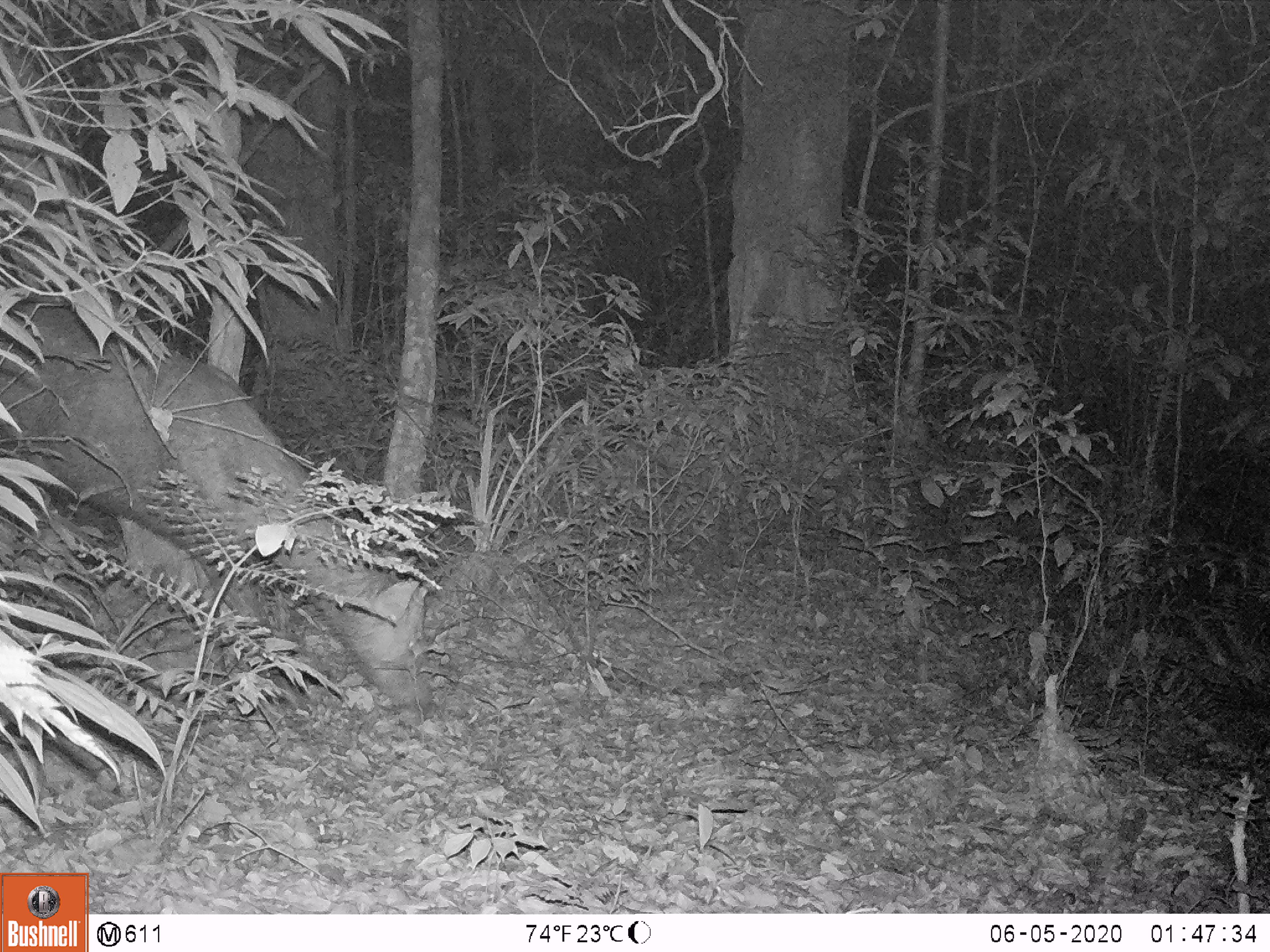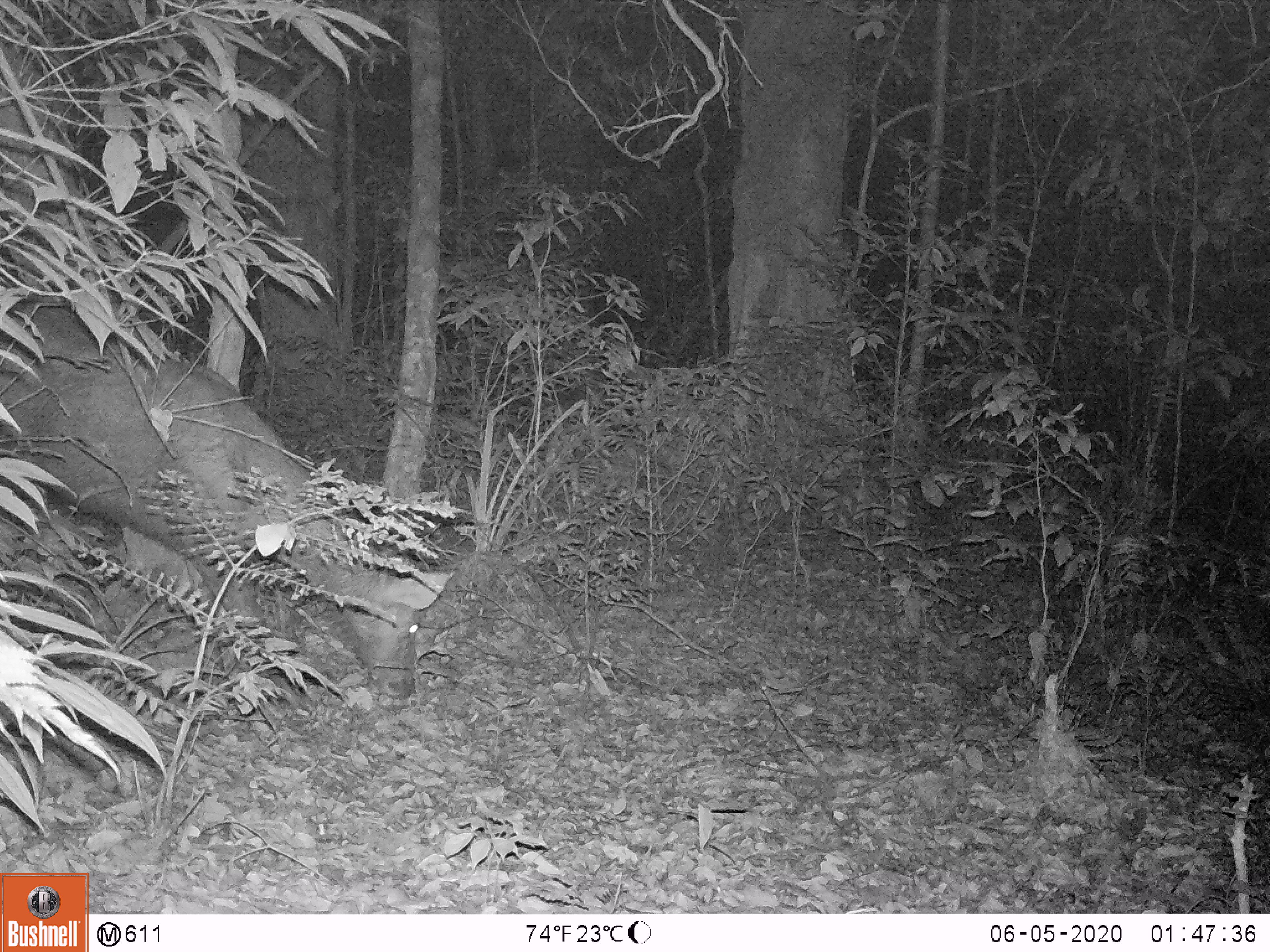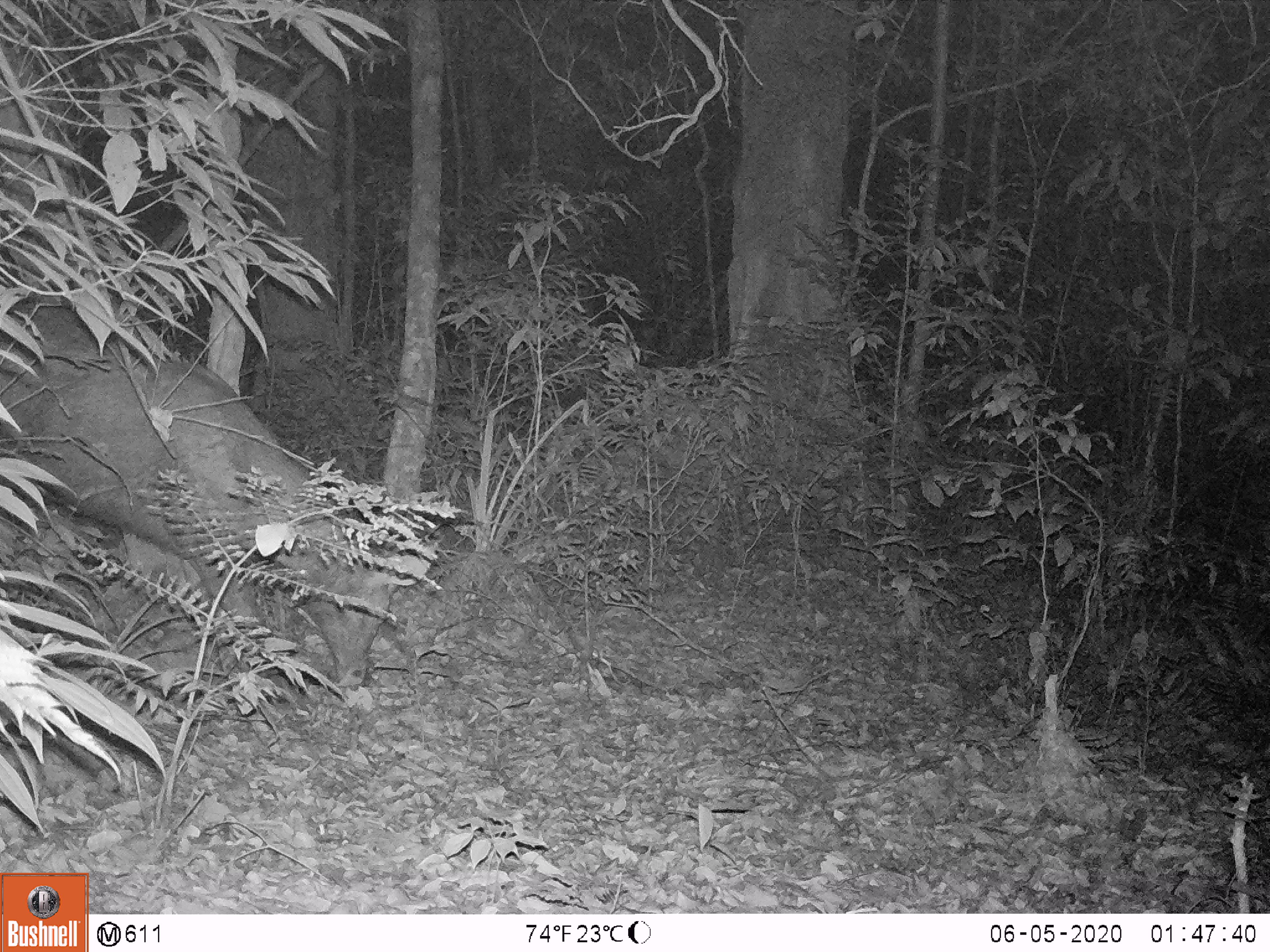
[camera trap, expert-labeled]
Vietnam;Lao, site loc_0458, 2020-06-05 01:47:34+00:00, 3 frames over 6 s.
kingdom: Animalia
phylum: Chordata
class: Mammalia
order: Artiodactyla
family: Cervidae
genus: Rusa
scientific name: Rusa unicolor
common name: sambar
Sambar (Rusa unicolor). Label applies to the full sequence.